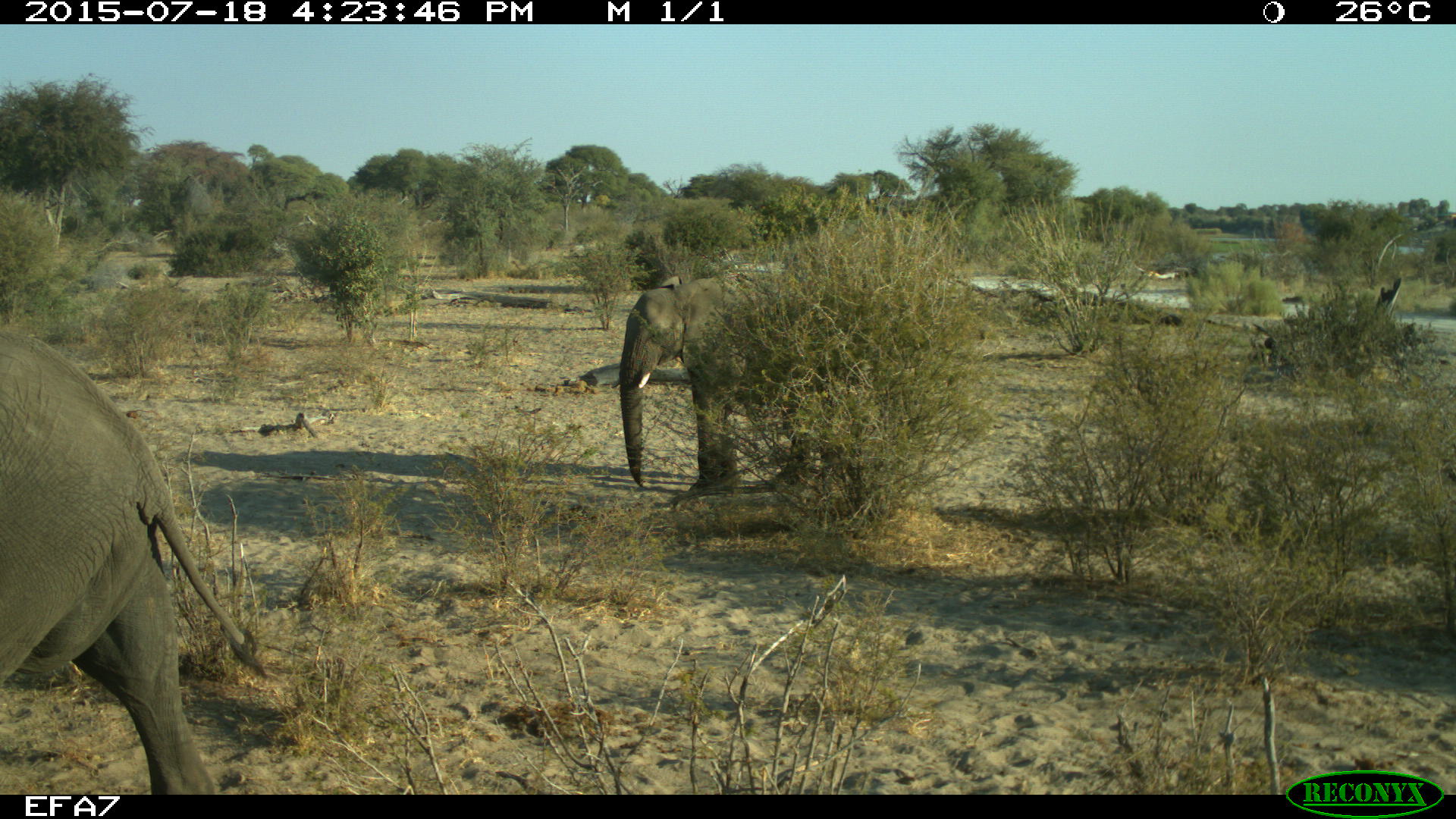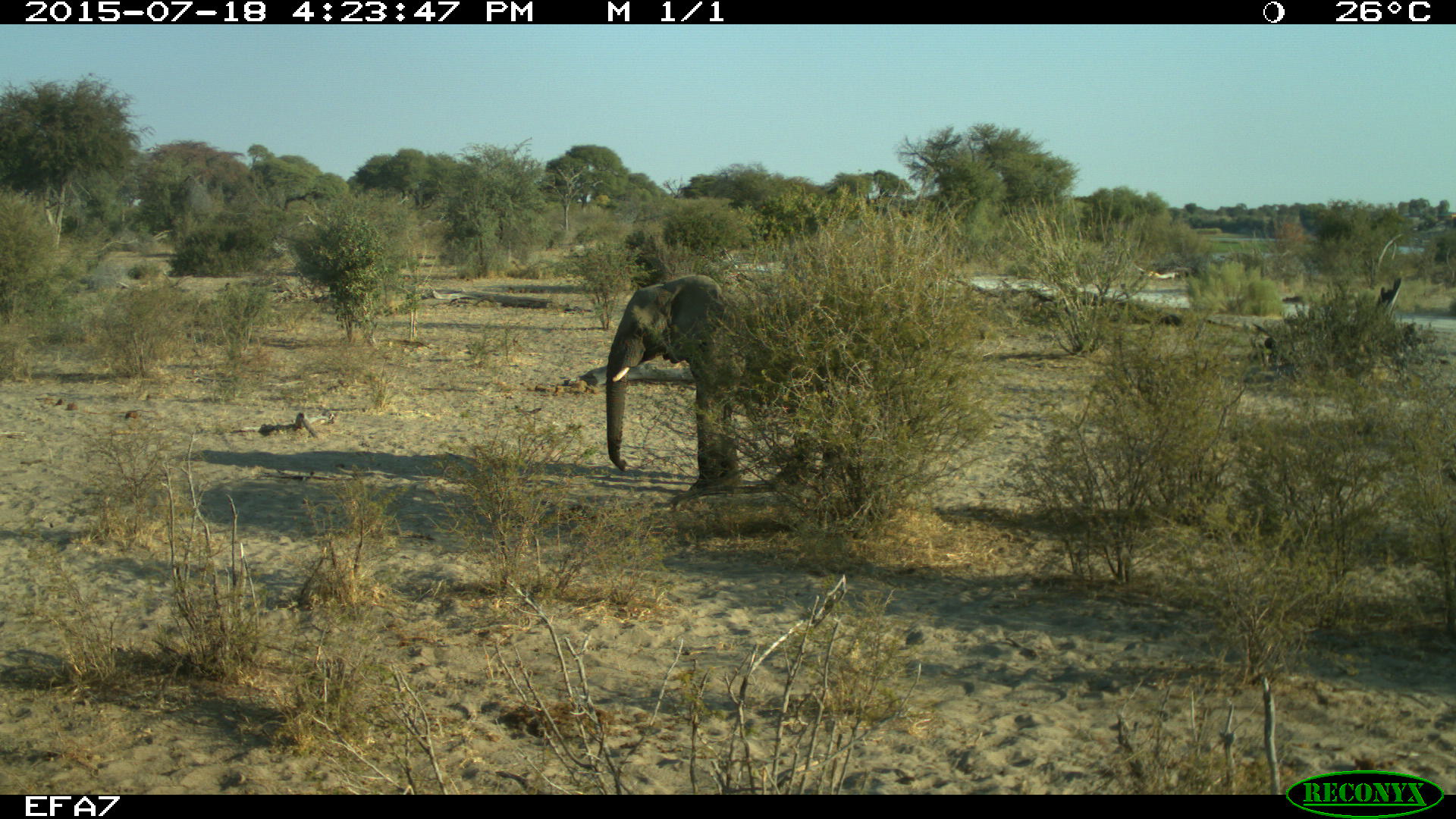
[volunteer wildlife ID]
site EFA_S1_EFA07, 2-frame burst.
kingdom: Animalia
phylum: Chordata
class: Mammalia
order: Proboscidea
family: Elephantidae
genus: Loxodonta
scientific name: Loxodonta africana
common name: african bush elephant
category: elephant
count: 2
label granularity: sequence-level